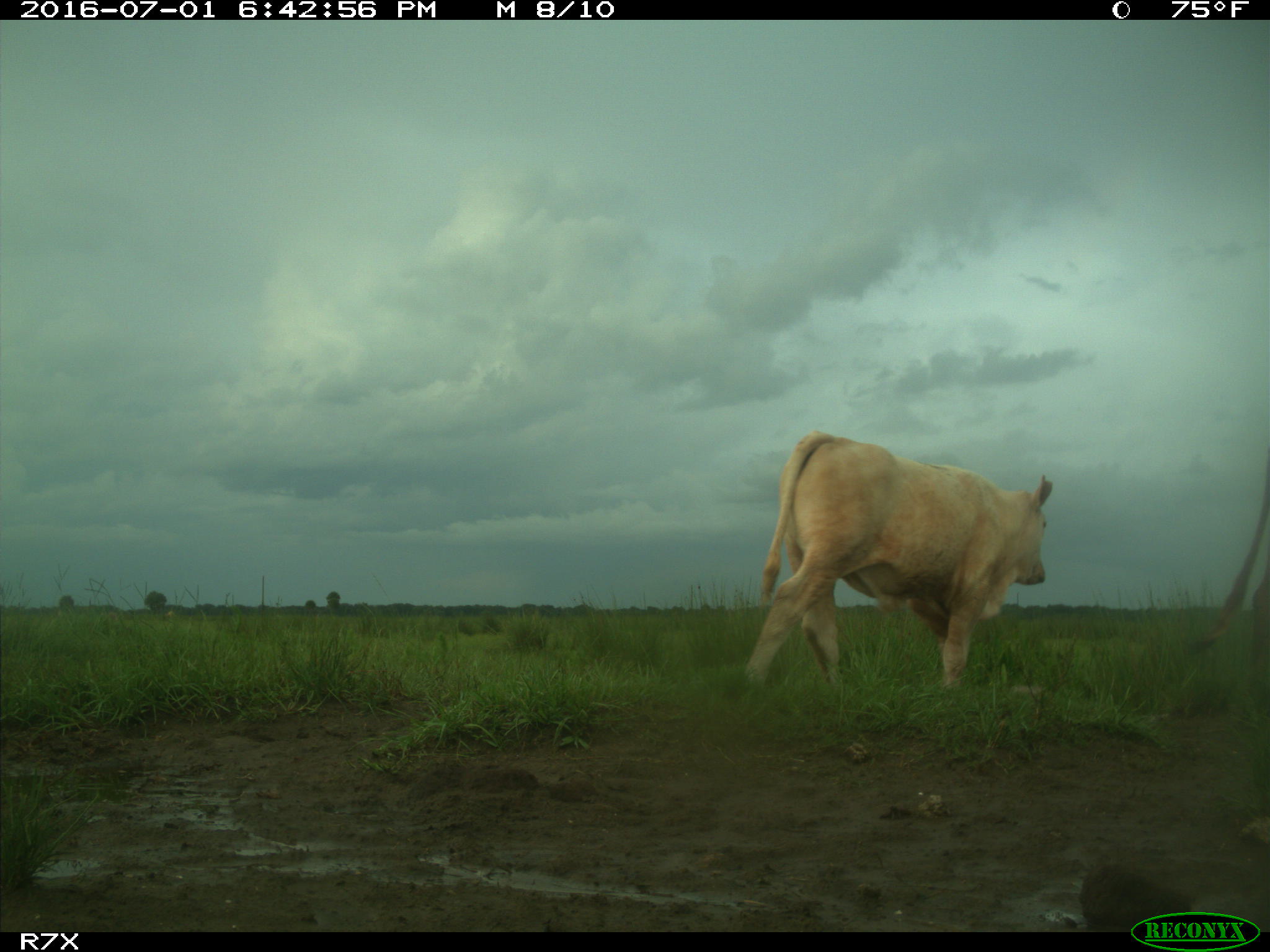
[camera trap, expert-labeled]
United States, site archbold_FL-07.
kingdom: Animalia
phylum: Chordata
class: Mammalia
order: Artiodactyla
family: Bovidae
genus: Bos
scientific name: Bos taurus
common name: domestic cow